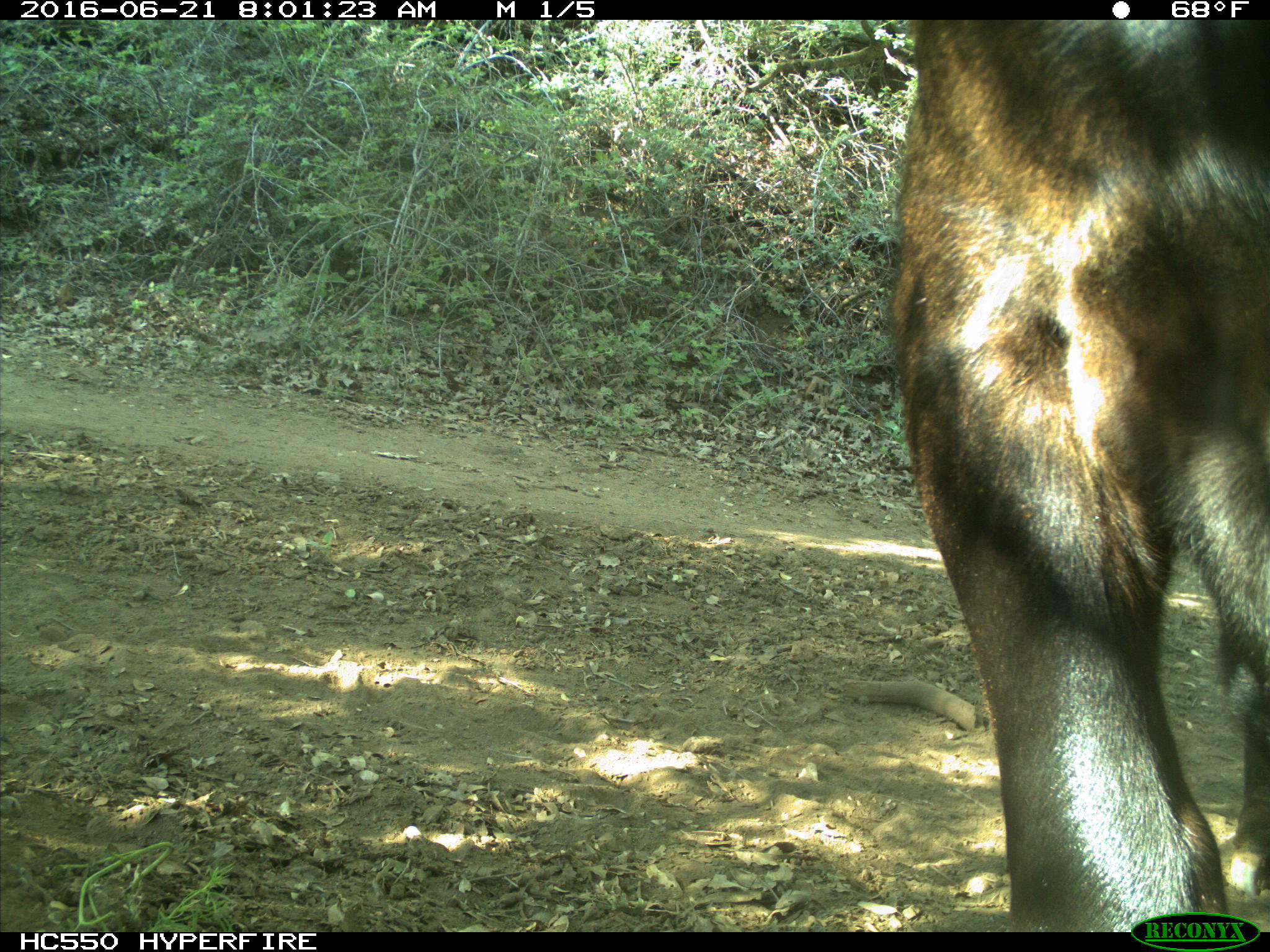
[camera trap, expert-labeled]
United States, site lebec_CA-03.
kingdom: Animalia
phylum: Chordata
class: Mammalia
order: Artiodactyla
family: Bovidae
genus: Bos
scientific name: Bos taurus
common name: domestic cow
Bos taurus (domestic cow).